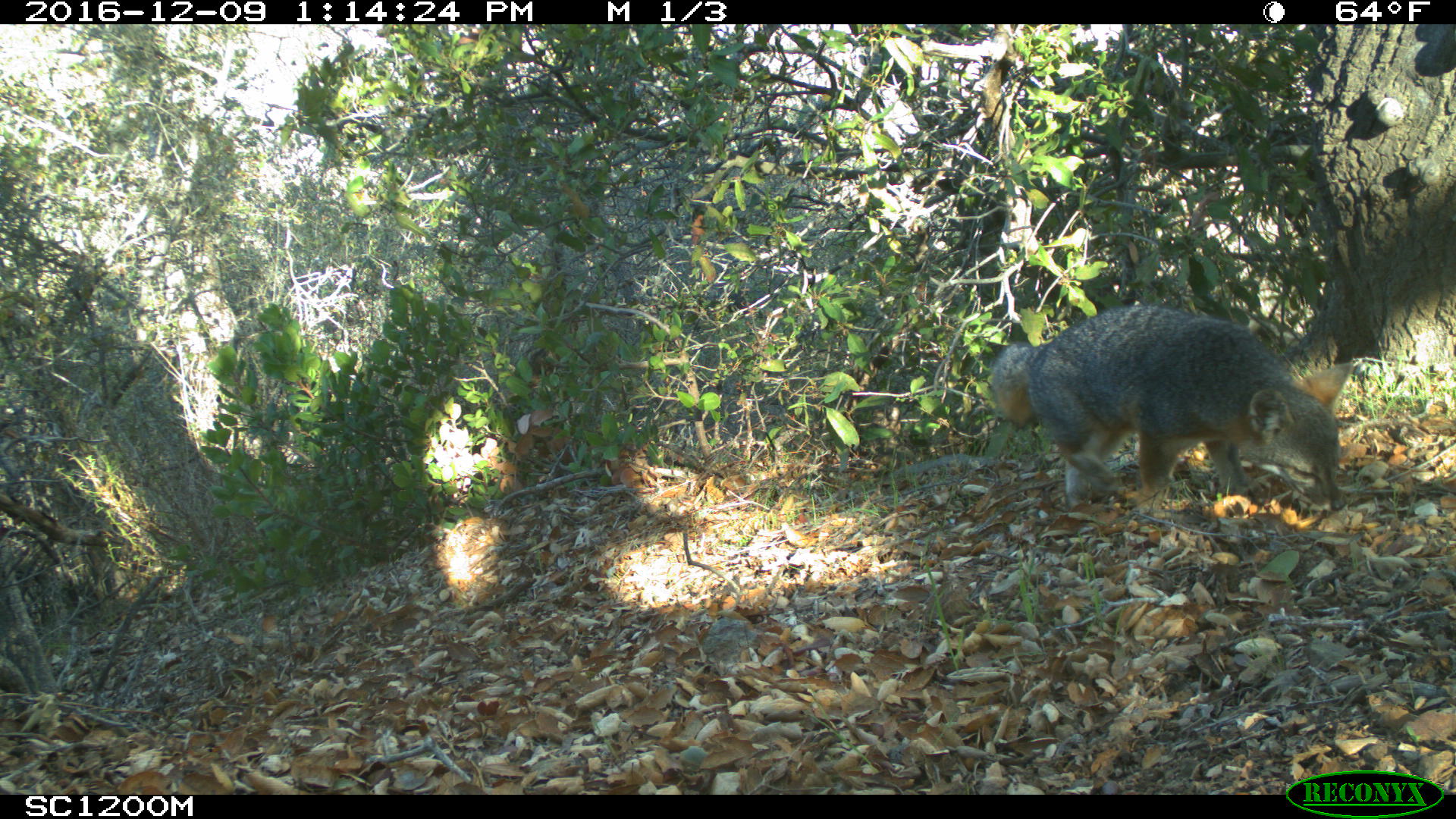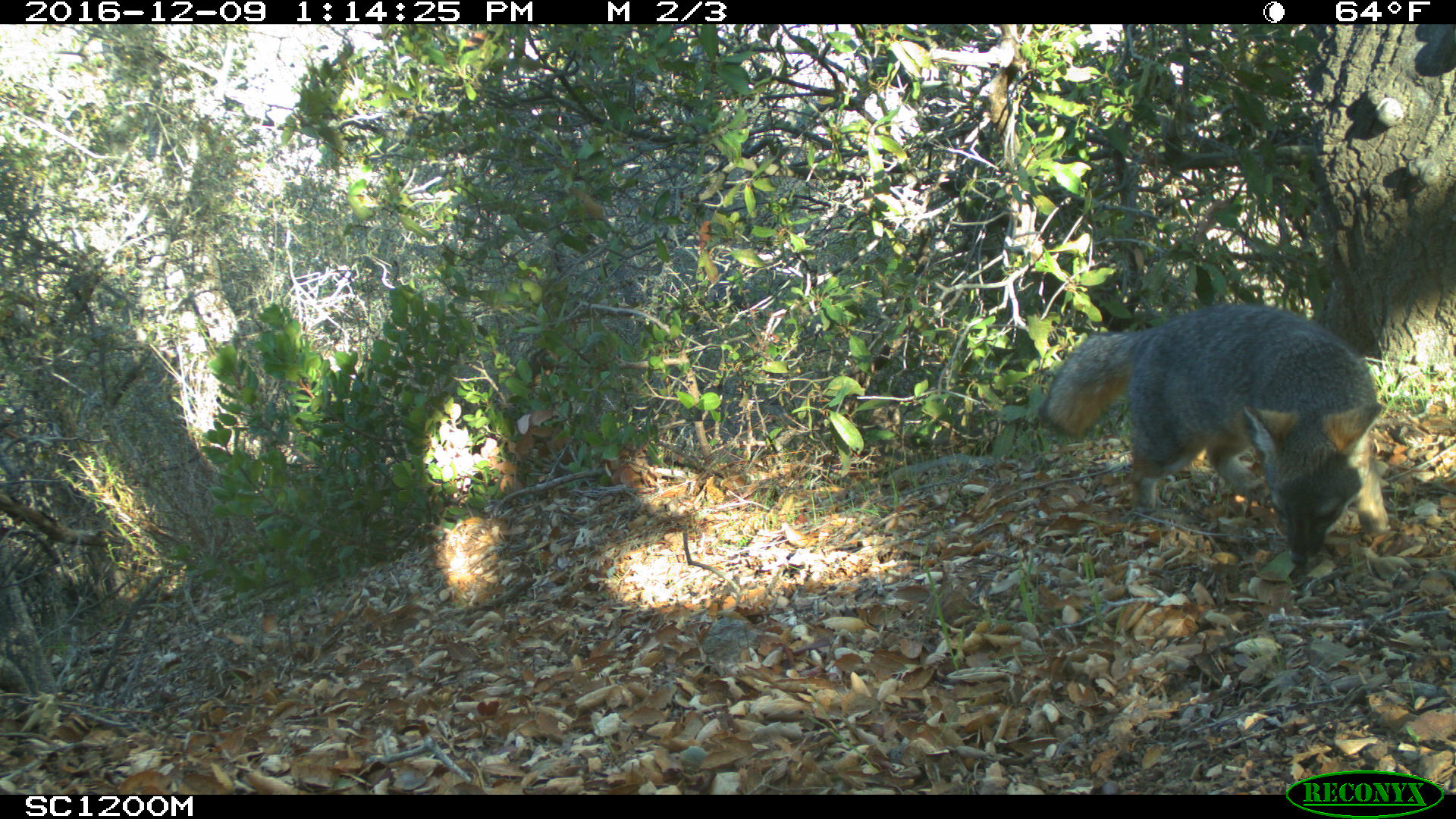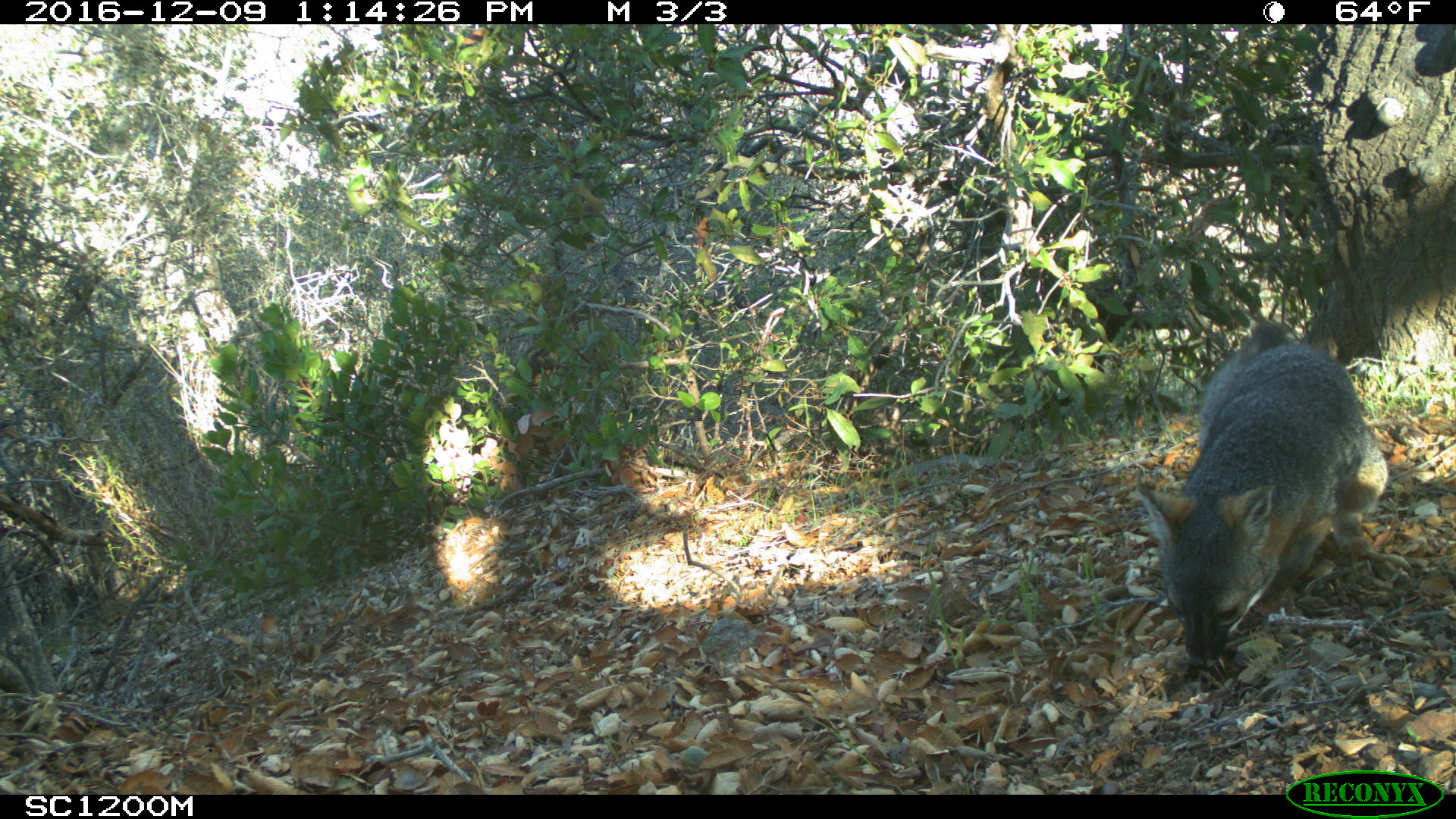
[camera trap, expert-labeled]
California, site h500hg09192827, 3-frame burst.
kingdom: Animalia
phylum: Chordata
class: Mammalia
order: Carnivora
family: Canidae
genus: Urocyon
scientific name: Urocyon littoralis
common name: island fox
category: fox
Fox (island fox) (Urocyon littoralis).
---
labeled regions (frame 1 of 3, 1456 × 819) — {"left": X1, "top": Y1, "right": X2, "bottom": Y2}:
fox: {"left": 992, "top": 305, "right": 1354, "bottom": 510}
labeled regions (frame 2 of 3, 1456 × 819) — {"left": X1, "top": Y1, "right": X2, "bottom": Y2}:
fox: {"left": 1036, "top": 302, "right": 1392, "bottom": 565}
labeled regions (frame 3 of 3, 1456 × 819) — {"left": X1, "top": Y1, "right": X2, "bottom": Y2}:
fox: {"left": 1132, "top": 319, "right": 1389, "bottom": 670}